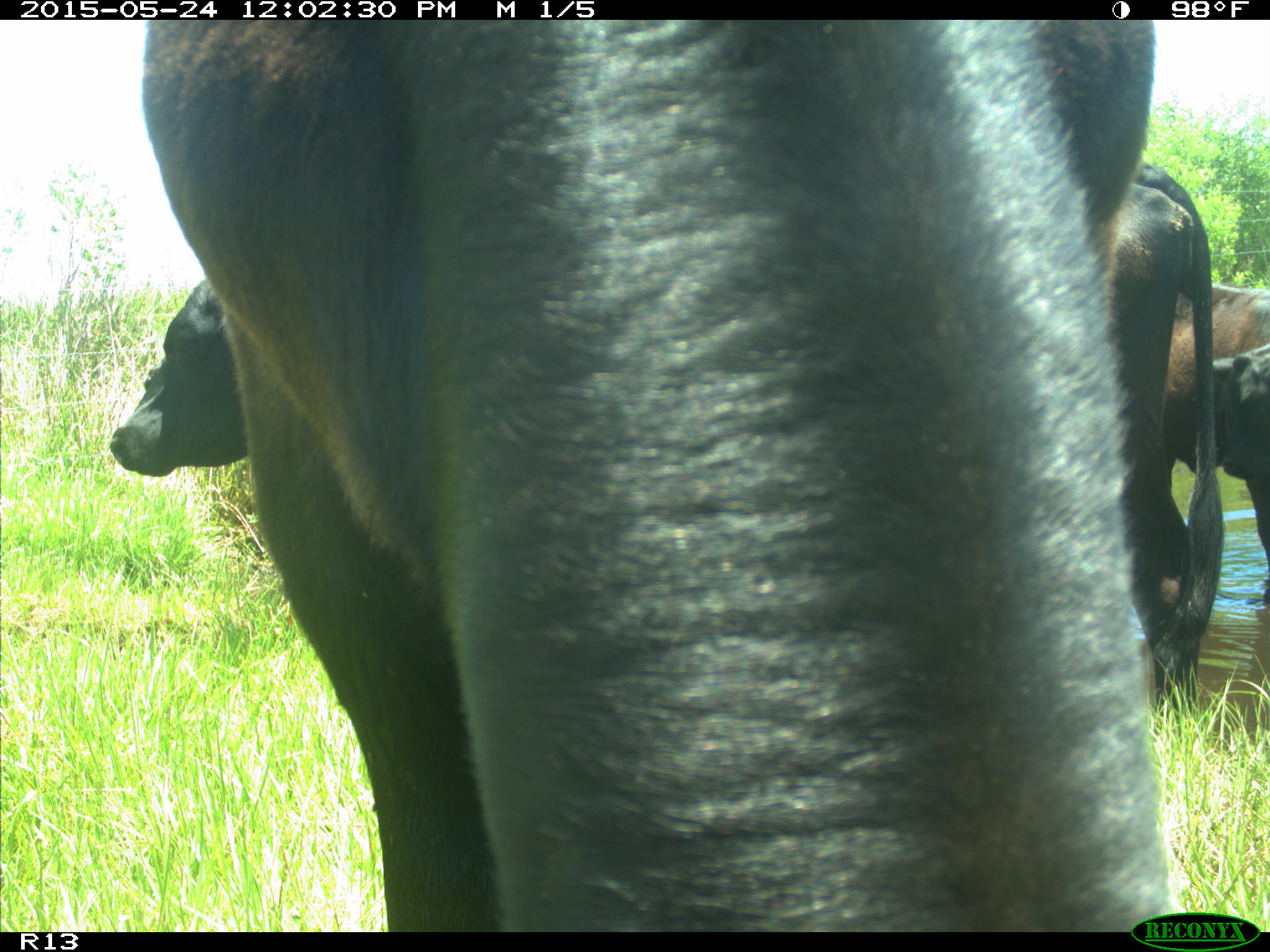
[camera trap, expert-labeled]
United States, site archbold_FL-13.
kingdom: Animalia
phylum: Chordata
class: Mammalia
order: Artiodactyla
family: Bovidae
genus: Bos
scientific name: Bos taurus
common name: domestic cow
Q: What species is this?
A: Bos taurus (domestic cow).